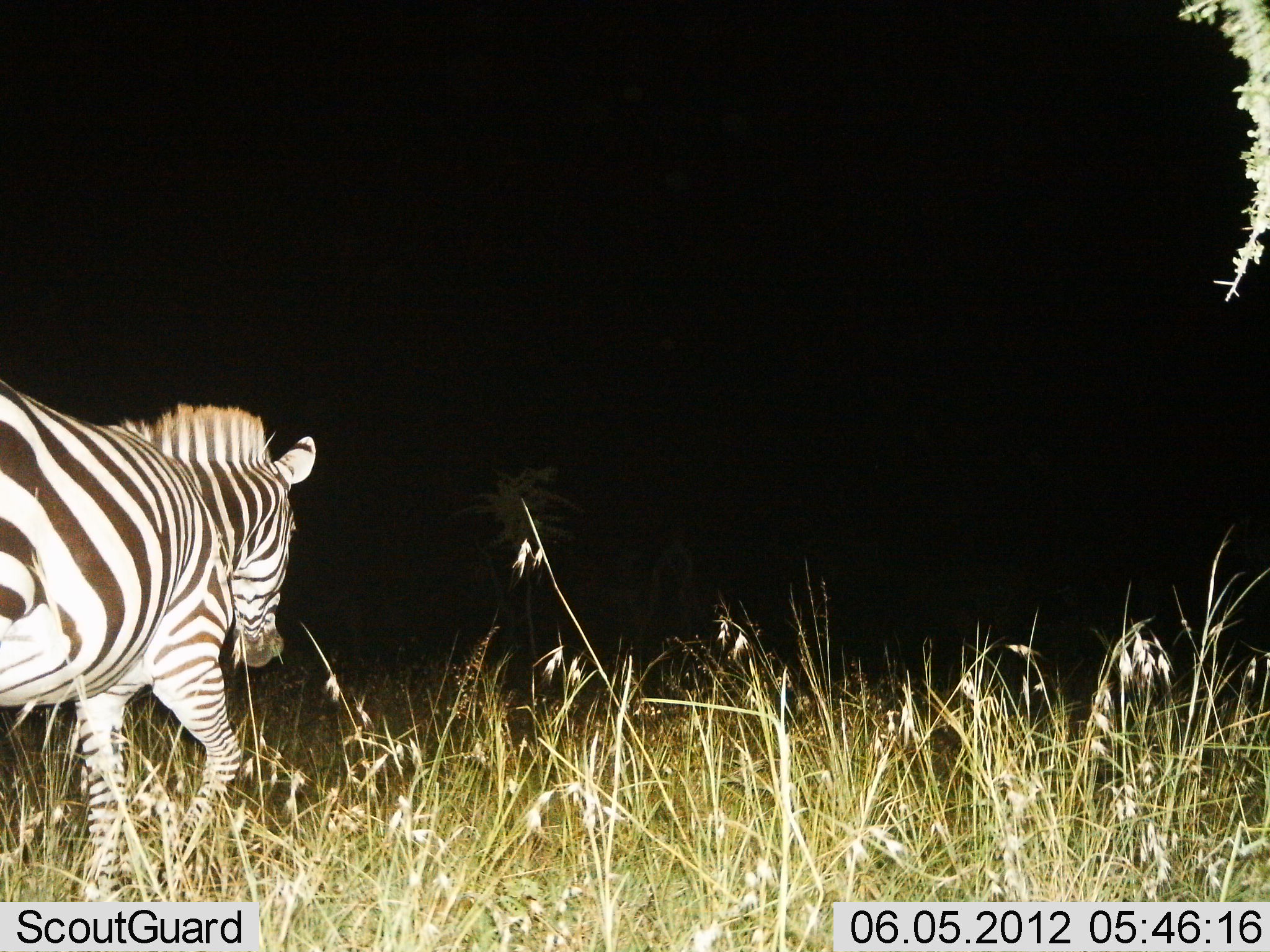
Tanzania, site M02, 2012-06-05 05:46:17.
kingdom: Animalia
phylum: Chordata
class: Mammalia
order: Perissodactyla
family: Equidae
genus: Equus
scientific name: Equus quagga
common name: plains zebra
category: zebra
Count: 1.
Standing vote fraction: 10%.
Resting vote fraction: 0%.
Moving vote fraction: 90%.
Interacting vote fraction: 0%.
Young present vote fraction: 0%.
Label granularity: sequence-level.